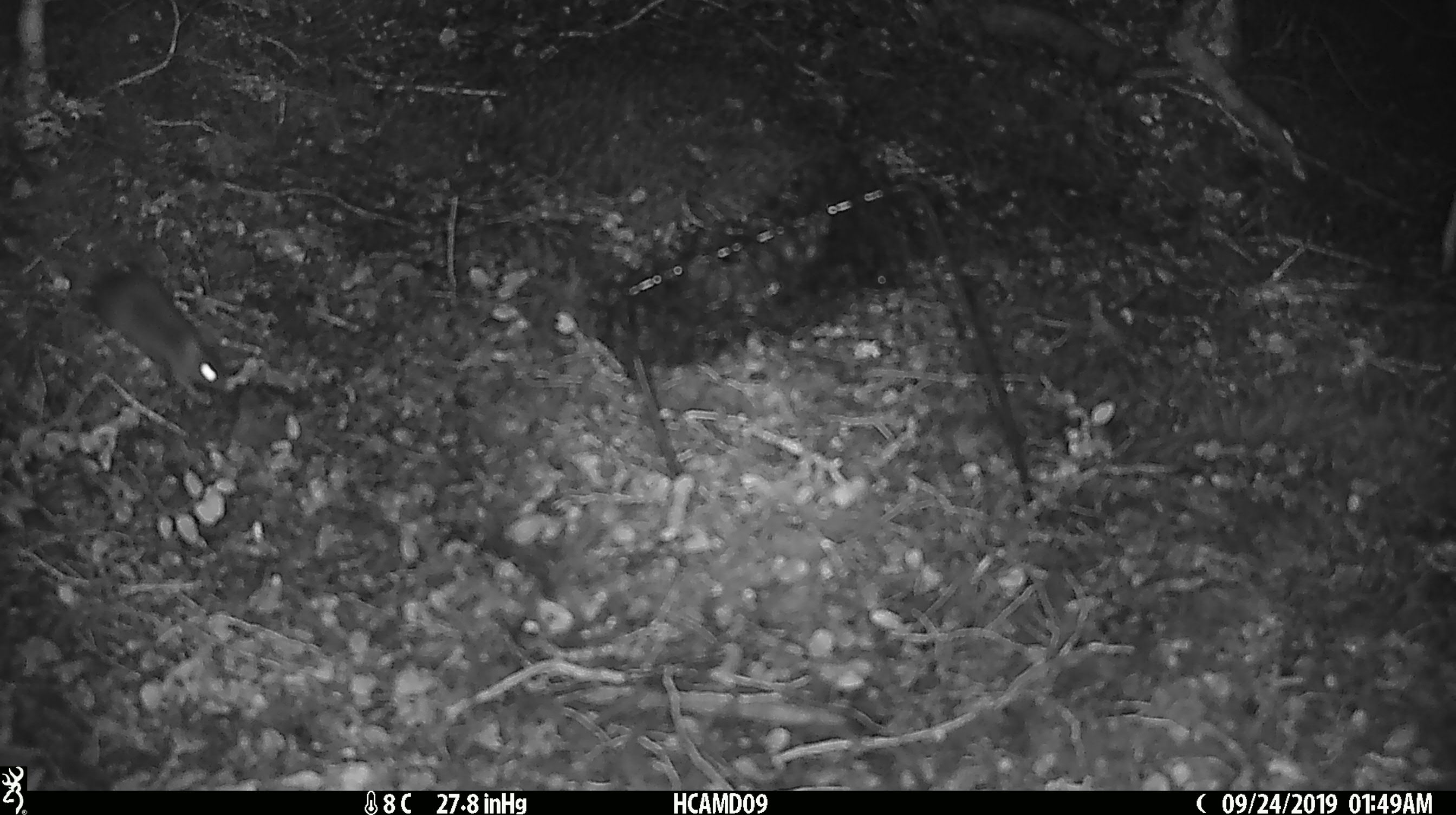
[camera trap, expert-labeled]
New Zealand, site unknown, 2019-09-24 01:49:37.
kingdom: Animalia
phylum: Chordata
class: Mammalia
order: Rodentia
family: Muridae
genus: Mus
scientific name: Mus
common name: mouse